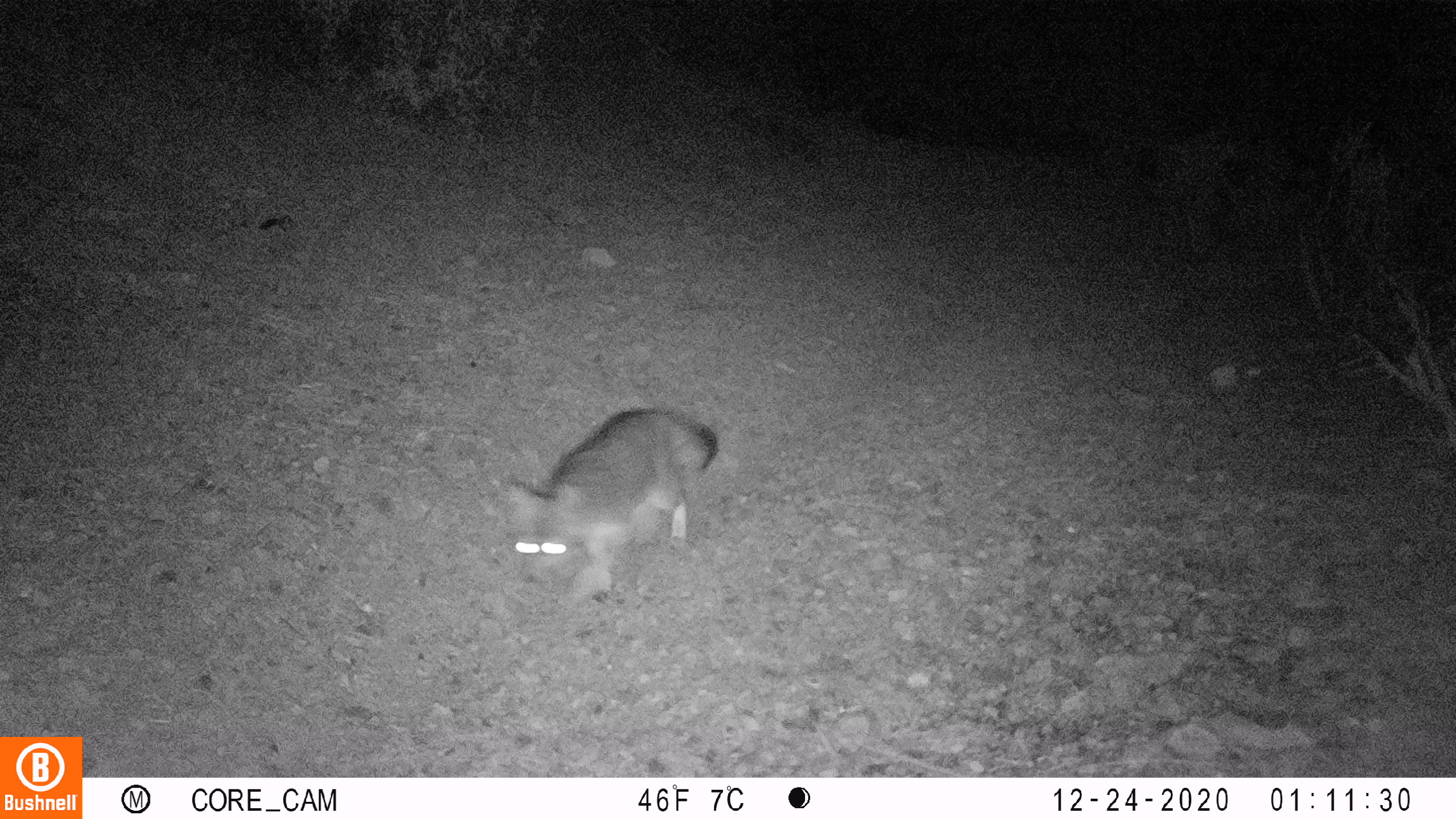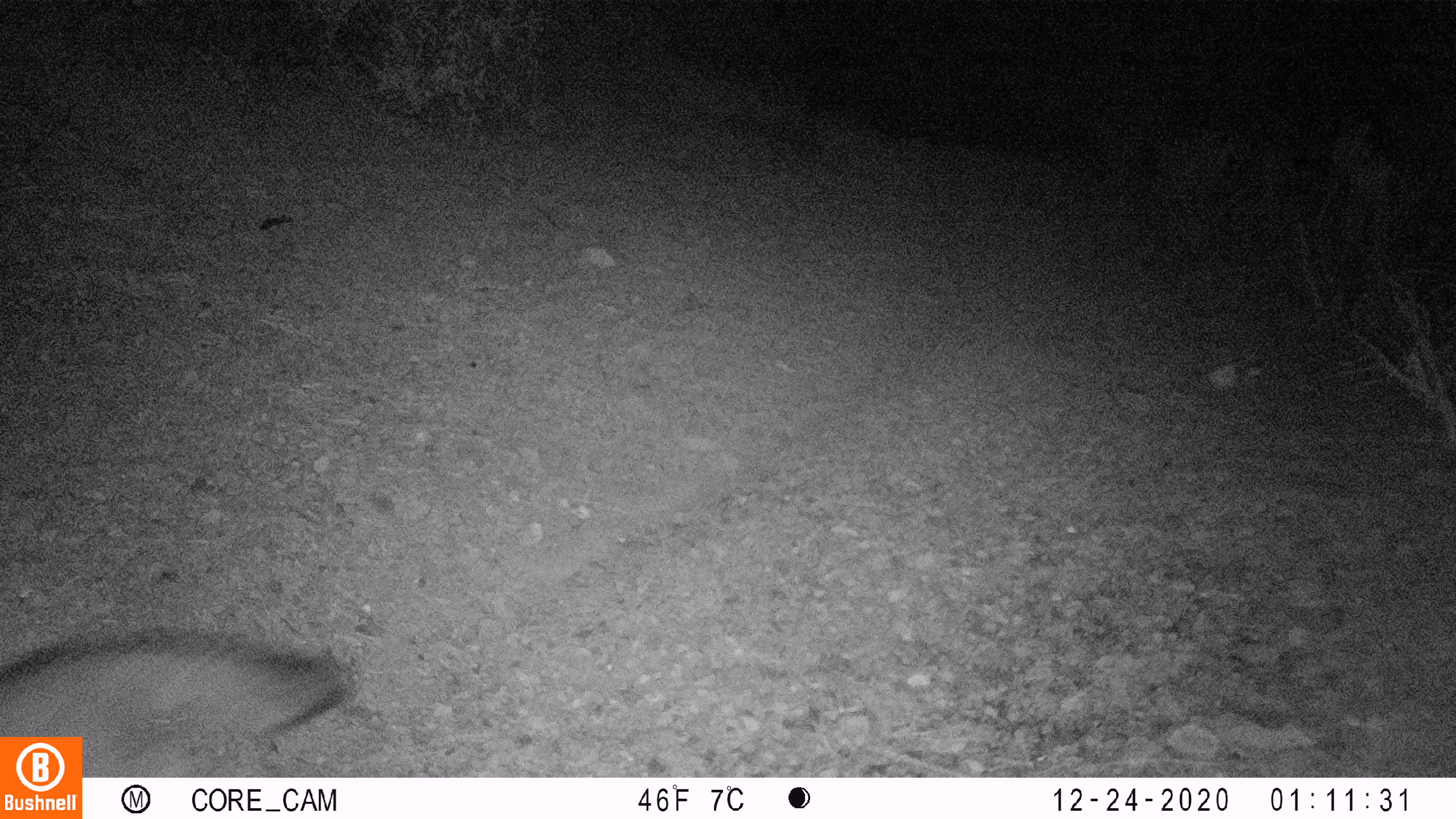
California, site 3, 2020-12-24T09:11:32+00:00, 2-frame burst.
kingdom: Animalia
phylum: Chordata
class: Mammalia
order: Carnivora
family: Canidae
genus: Urocyon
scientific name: Urocyon cinereoargenteus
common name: gray fox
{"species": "gray fox (Urocyon cinereoargenteus)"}